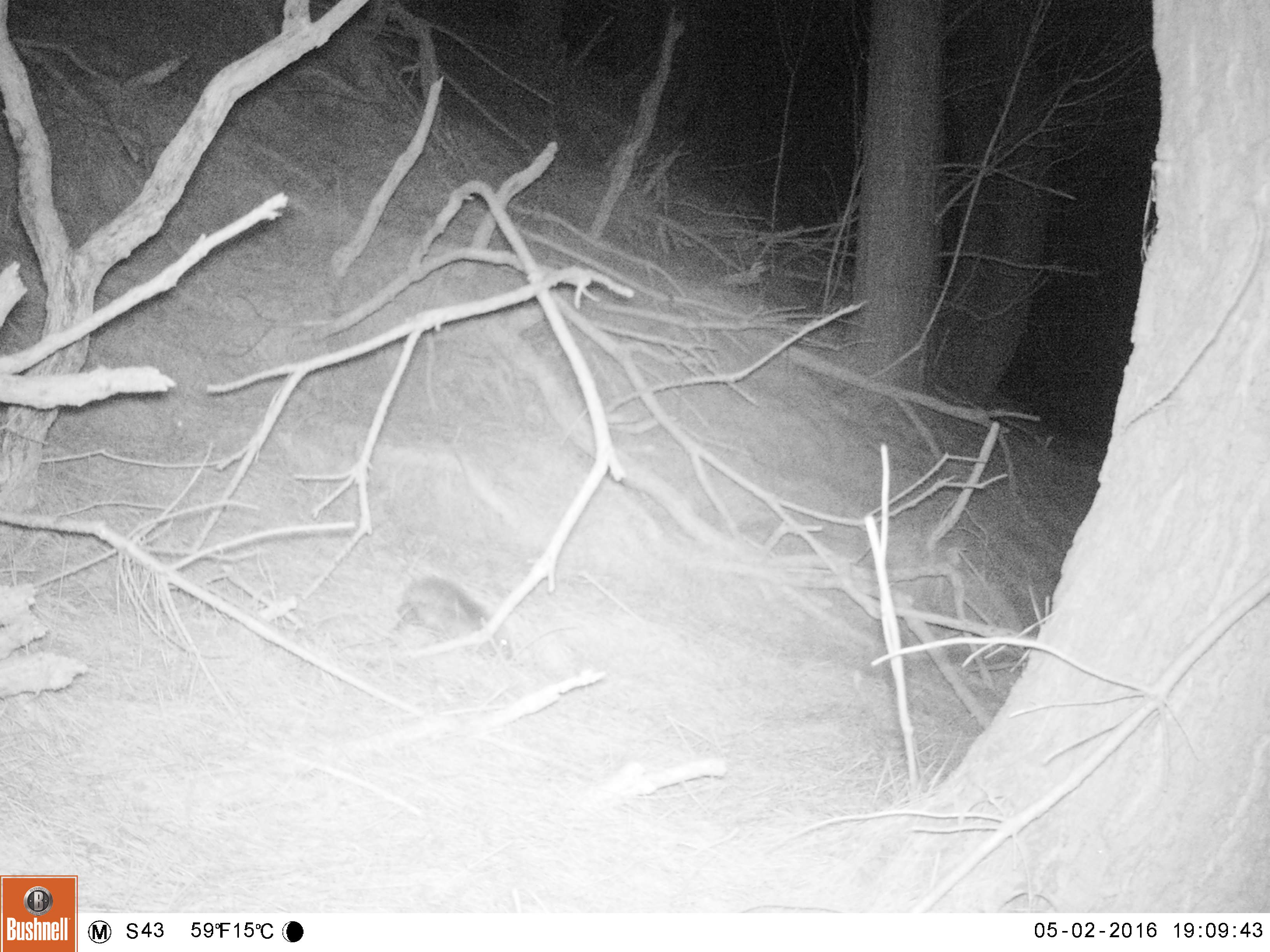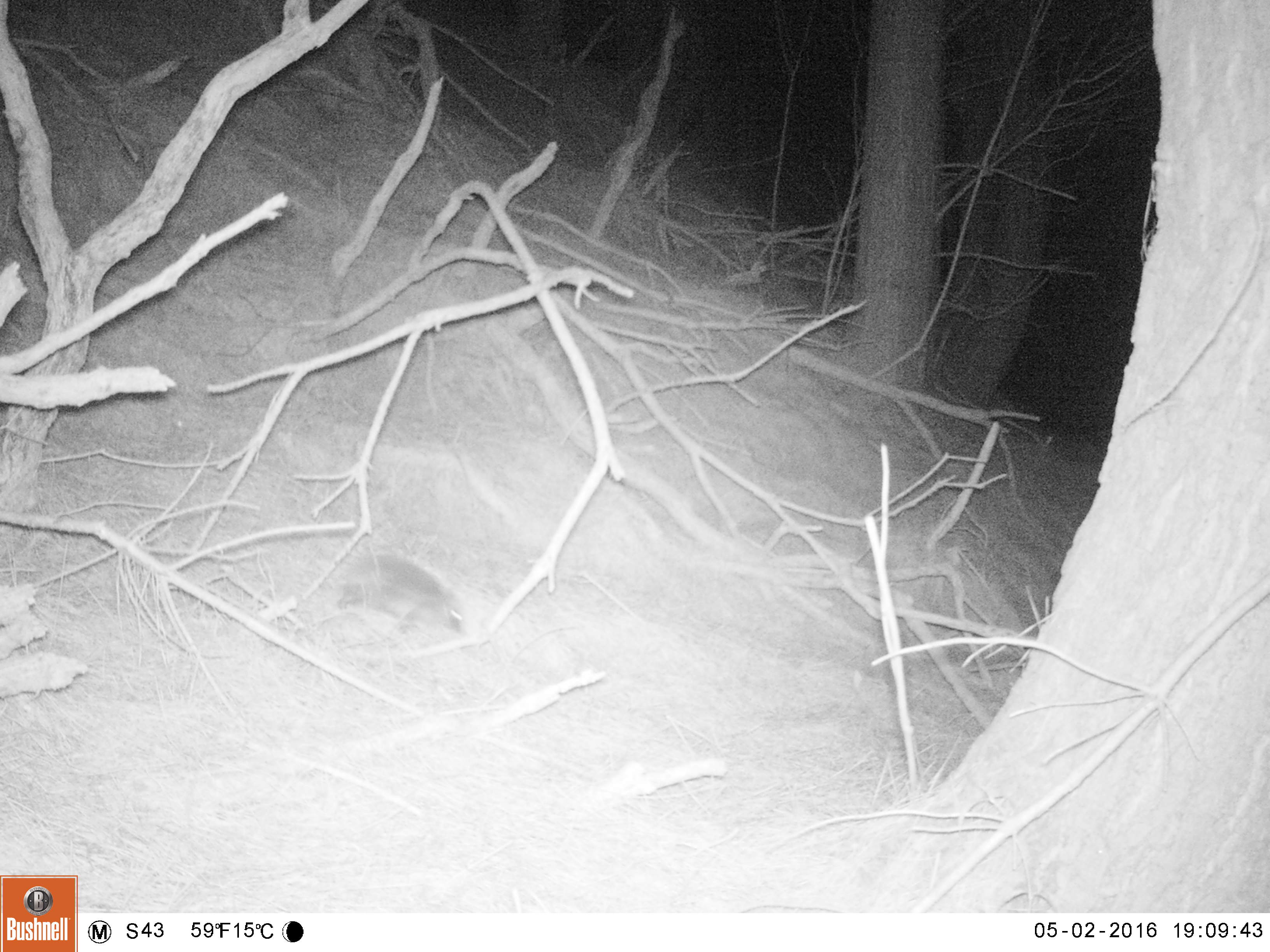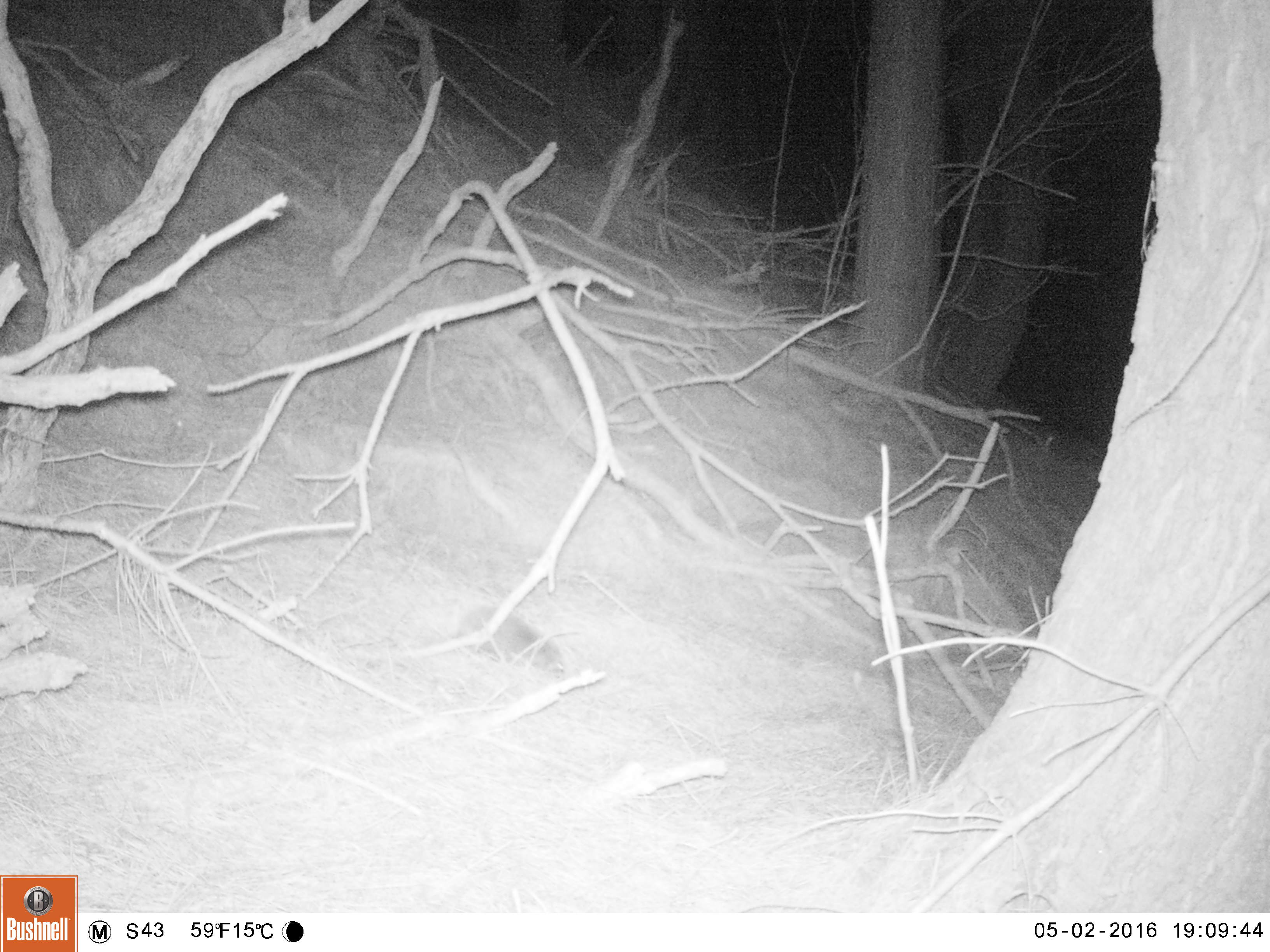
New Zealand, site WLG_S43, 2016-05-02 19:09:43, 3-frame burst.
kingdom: Animalia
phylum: Chordata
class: Mammalia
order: Eulipotyphla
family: Erinaceidae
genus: Erinaceus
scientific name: Erinaceus europaeus europaeus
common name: european hedgehog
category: hedgehog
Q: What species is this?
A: Hedgehog (european hedgehog) (Erinaceus europaeus europaeus).